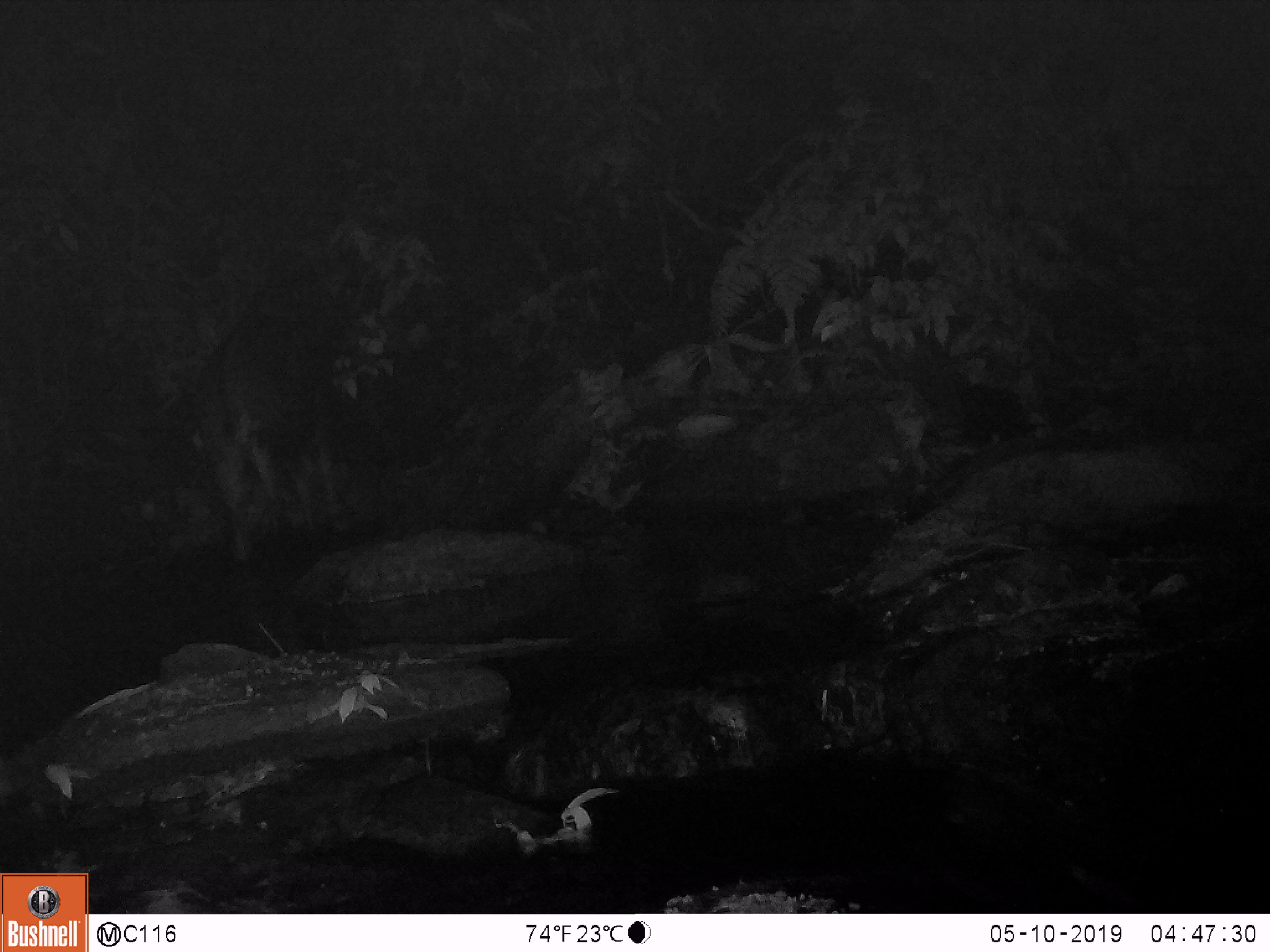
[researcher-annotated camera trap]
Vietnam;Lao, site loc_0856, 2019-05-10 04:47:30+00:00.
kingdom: Animalia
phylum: Chordata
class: Mammalia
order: Artiodactyla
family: Bovidae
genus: Capricornis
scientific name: Capricornis sumatraensis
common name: chinese serow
Chinese serow (Capricornis sumatraensis). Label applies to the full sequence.